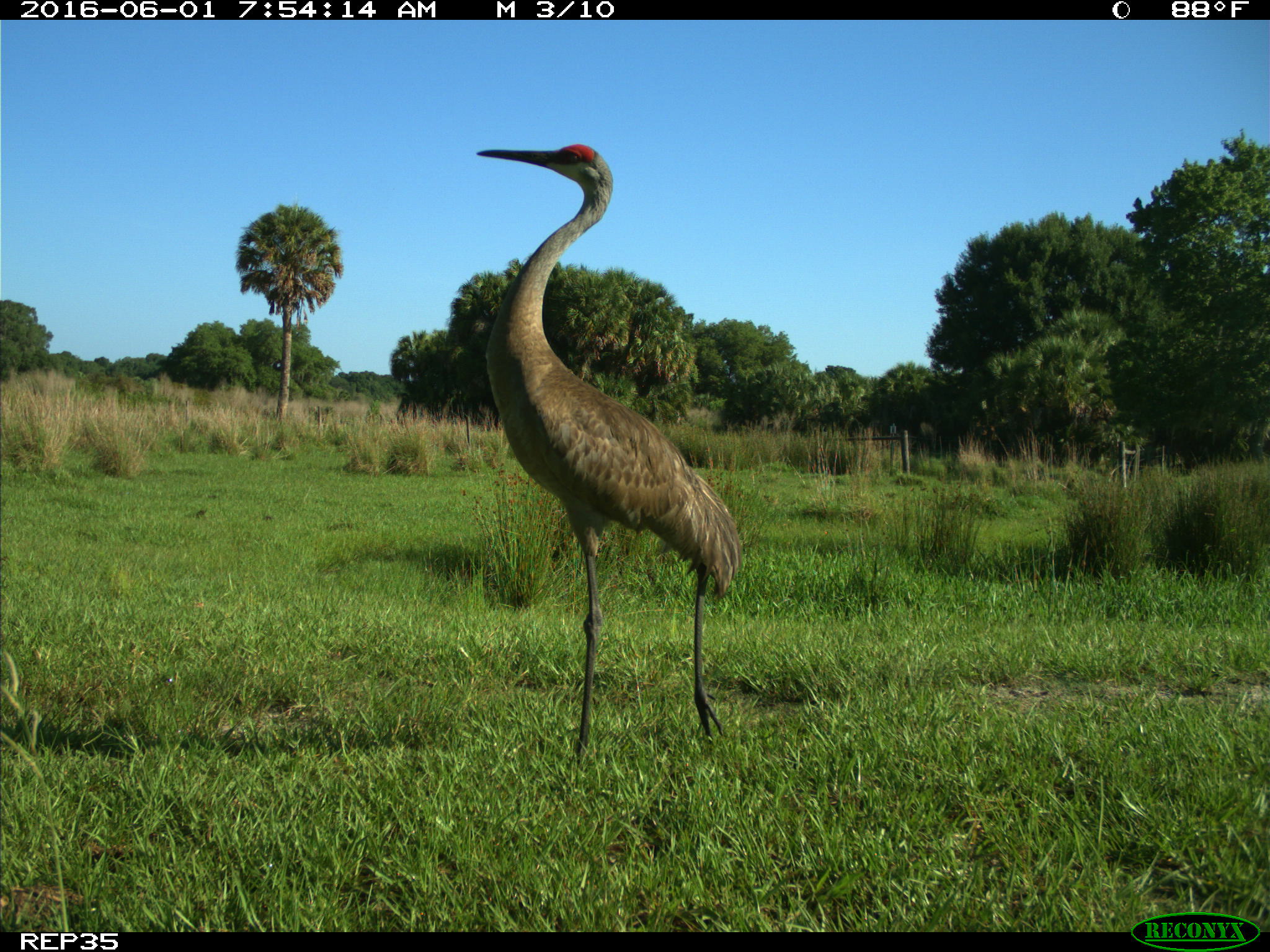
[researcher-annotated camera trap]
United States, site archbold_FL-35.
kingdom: Animalia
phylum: Chordata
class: Aves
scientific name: Aves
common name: birds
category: unidentified bird